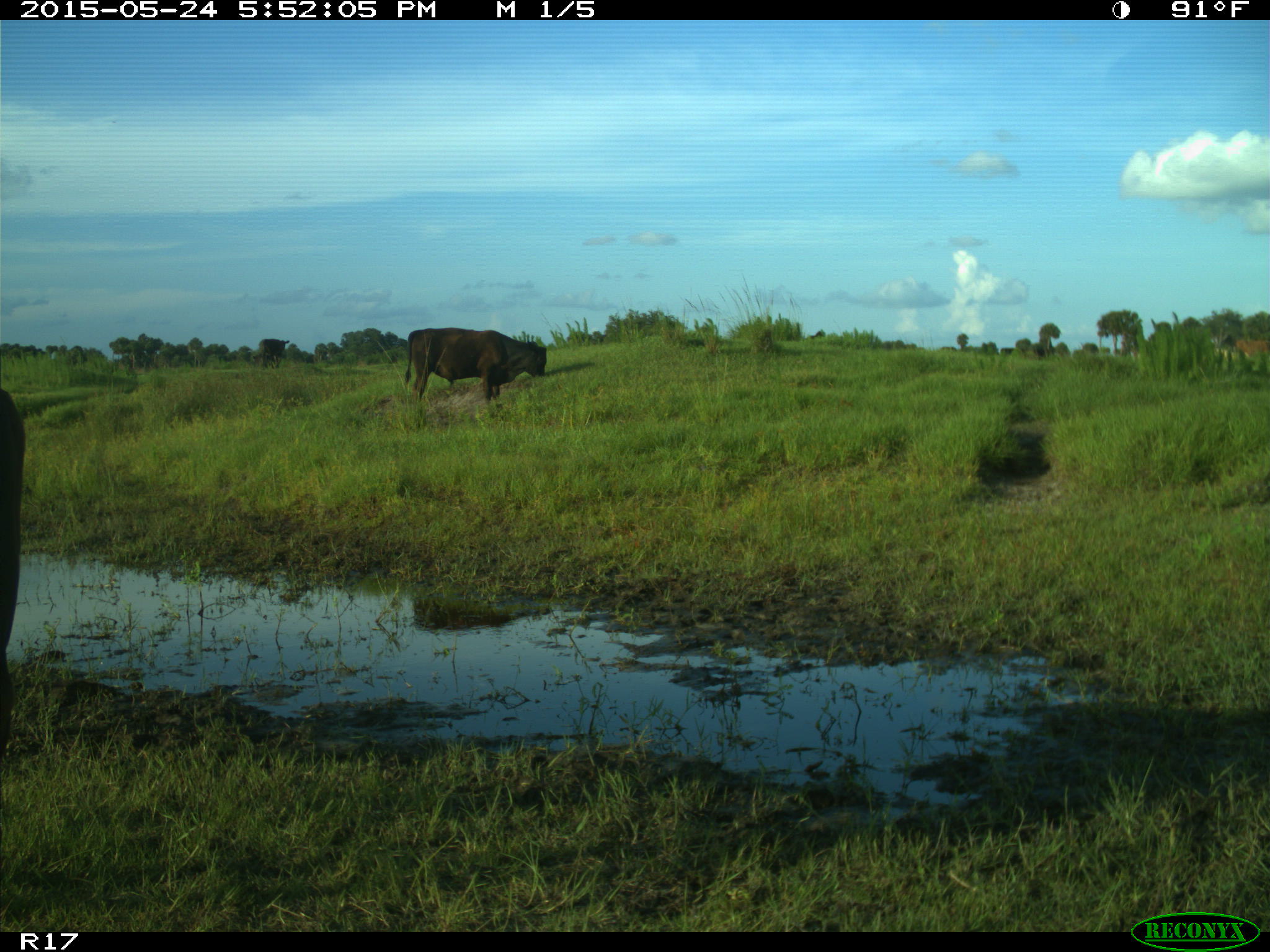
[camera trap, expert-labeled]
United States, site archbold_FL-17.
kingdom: Animalia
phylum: Chordata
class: Mammalia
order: Artiodactyla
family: Bovidae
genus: Bos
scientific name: Bos taurus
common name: domestic cow